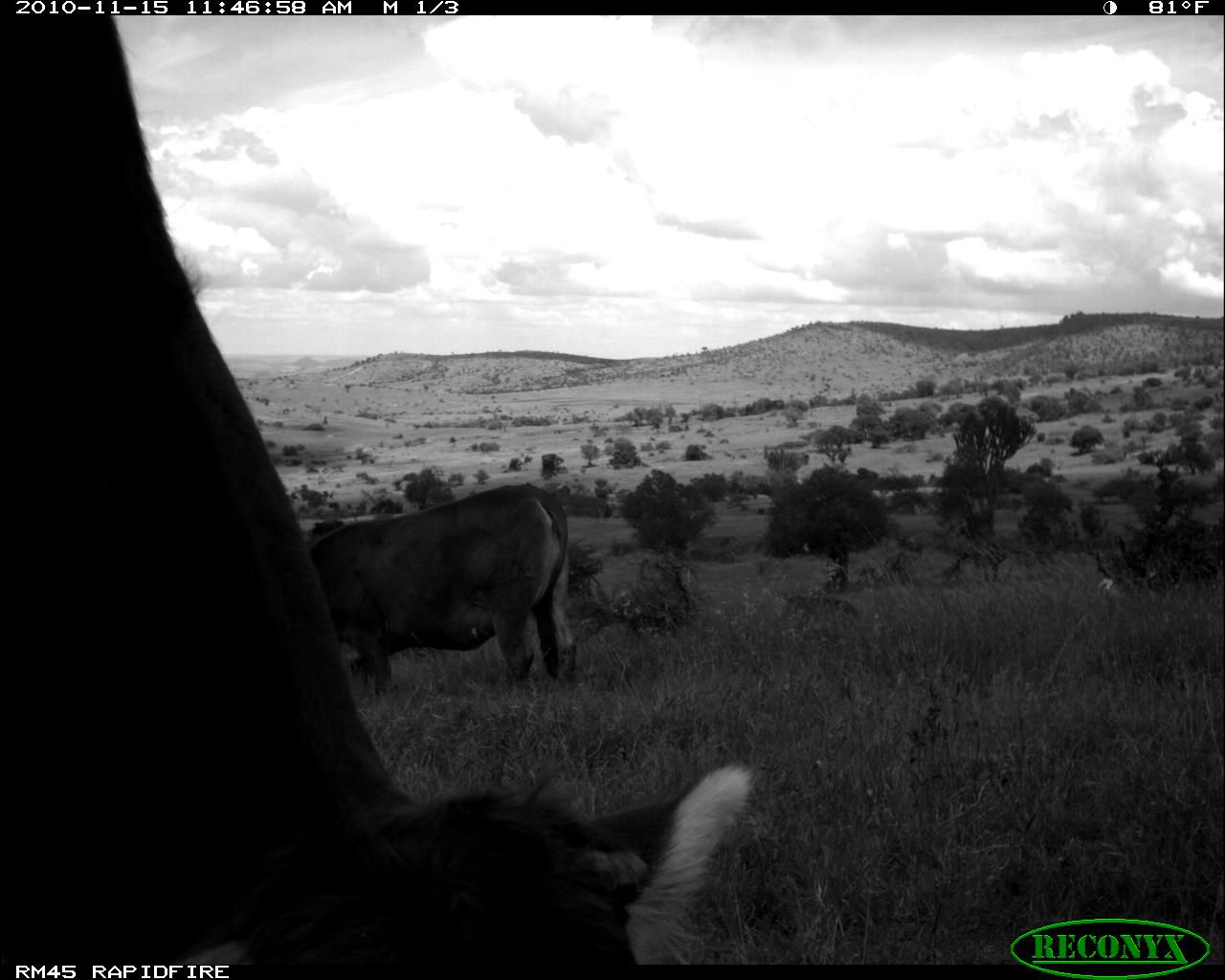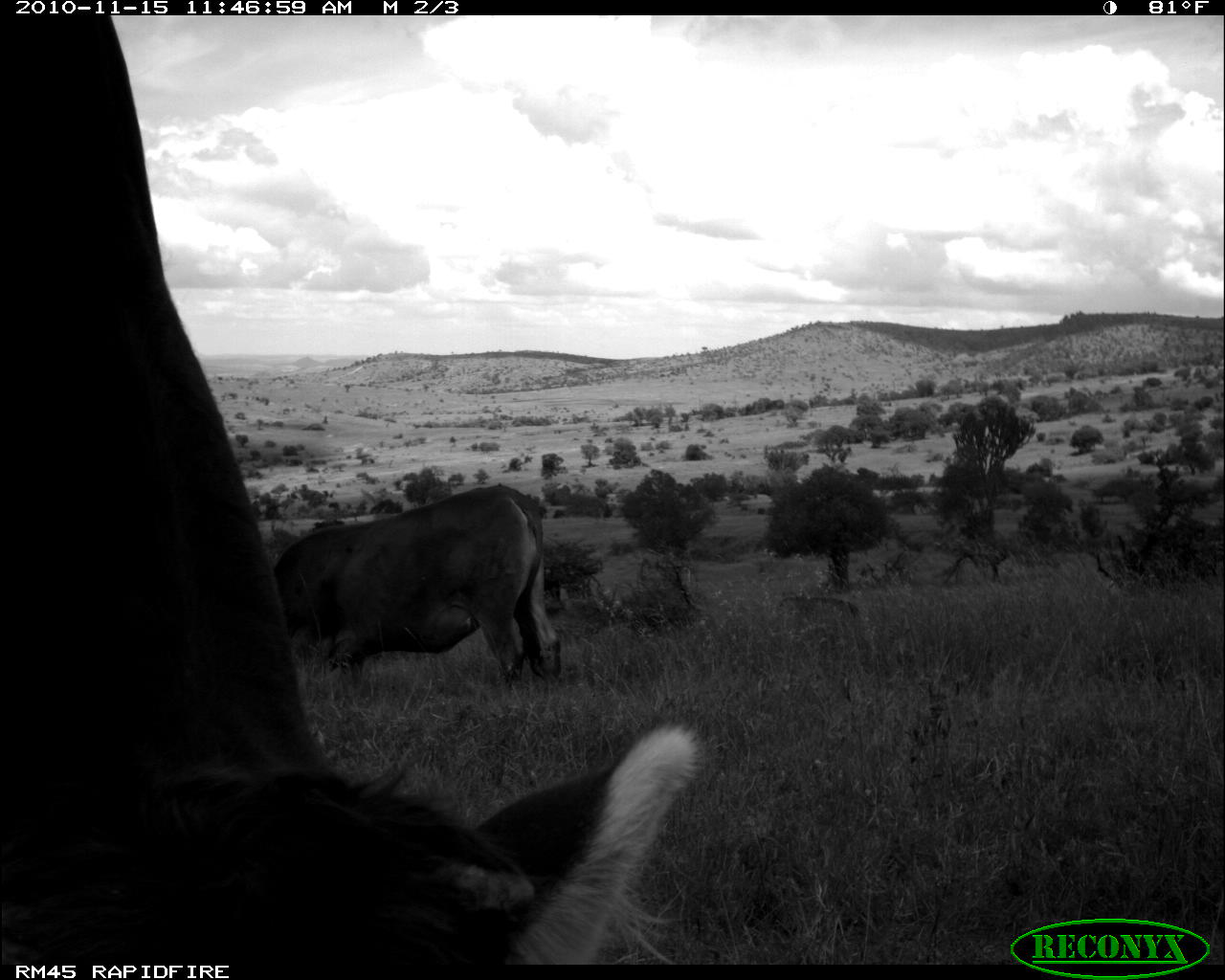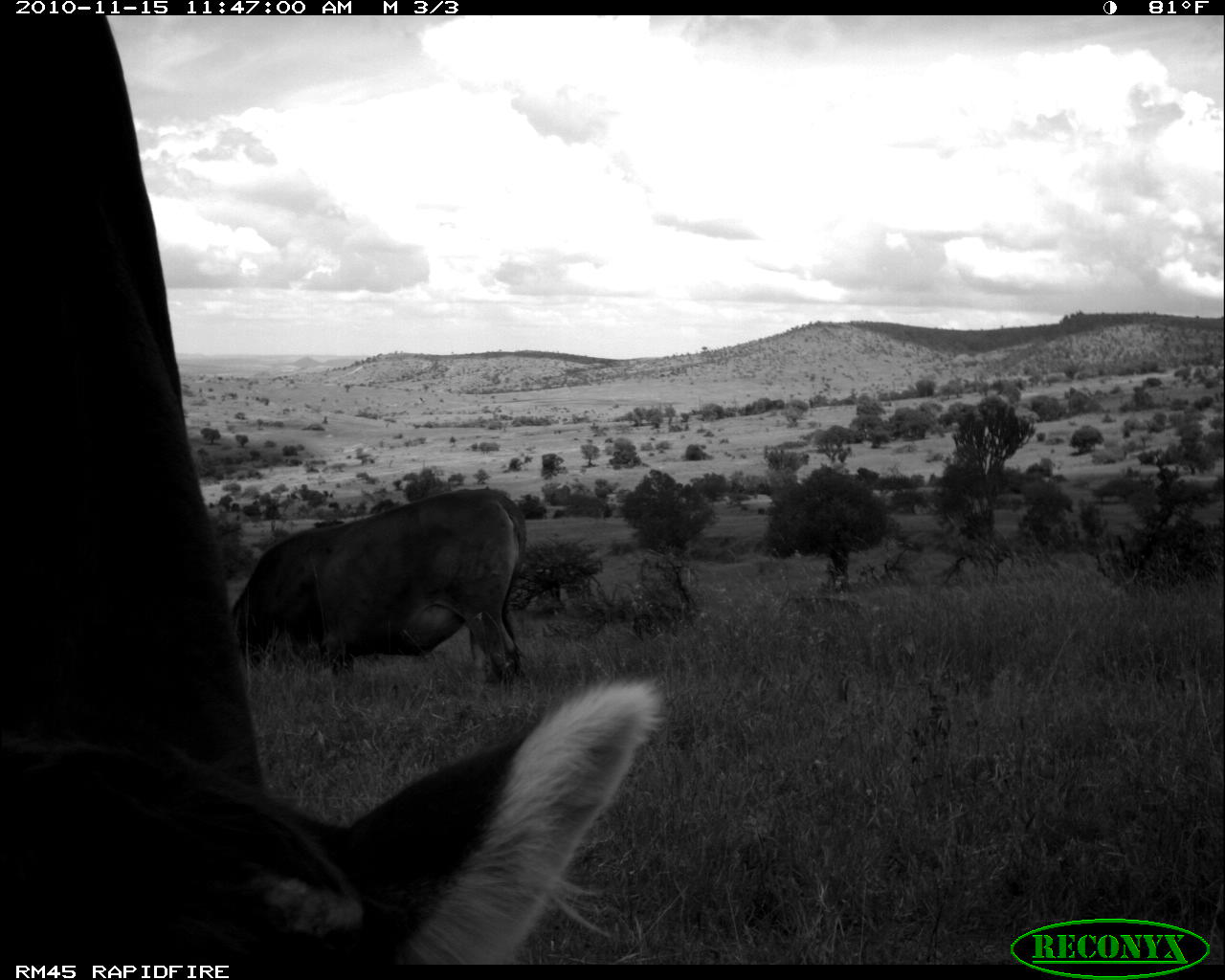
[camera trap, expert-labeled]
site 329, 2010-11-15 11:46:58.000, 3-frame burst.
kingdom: Animalia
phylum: Chordata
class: Mammalia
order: Artiodactyla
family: Bovidae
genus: Bos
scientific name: Bos taurus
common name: domestic cattle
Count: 2.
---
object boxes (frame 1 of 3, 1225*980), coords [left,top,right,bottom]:
bos taurus: [0,16,761,960]; [303,479,575,688]; [772,594,861,618]